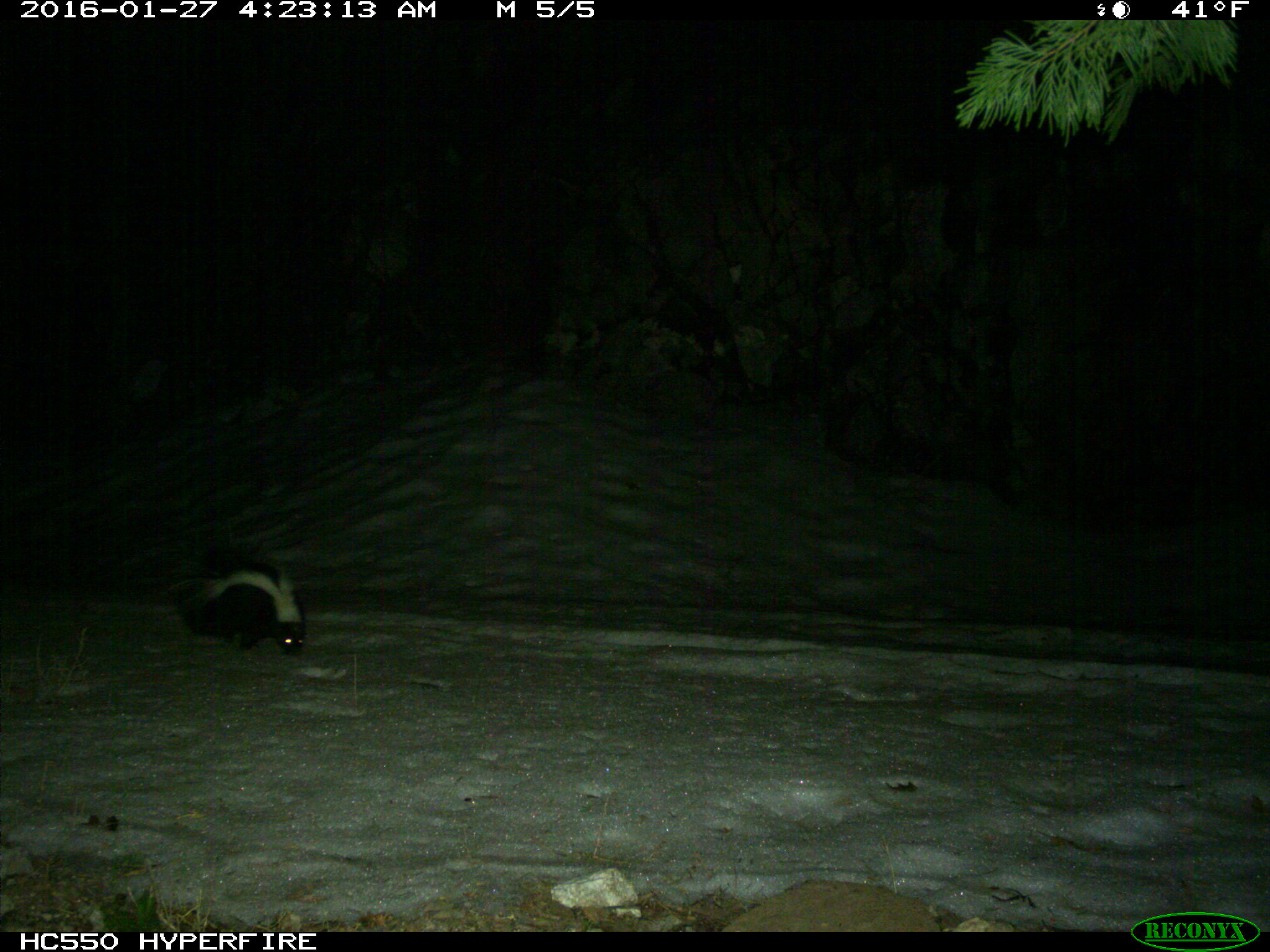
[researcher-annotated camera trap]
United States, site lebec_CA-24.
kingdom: Animalia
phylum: Chordata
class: Mammalia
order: Carnivora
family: Mephitidae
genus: Mephitis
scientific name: Mephitis mephitis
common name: striped skunk